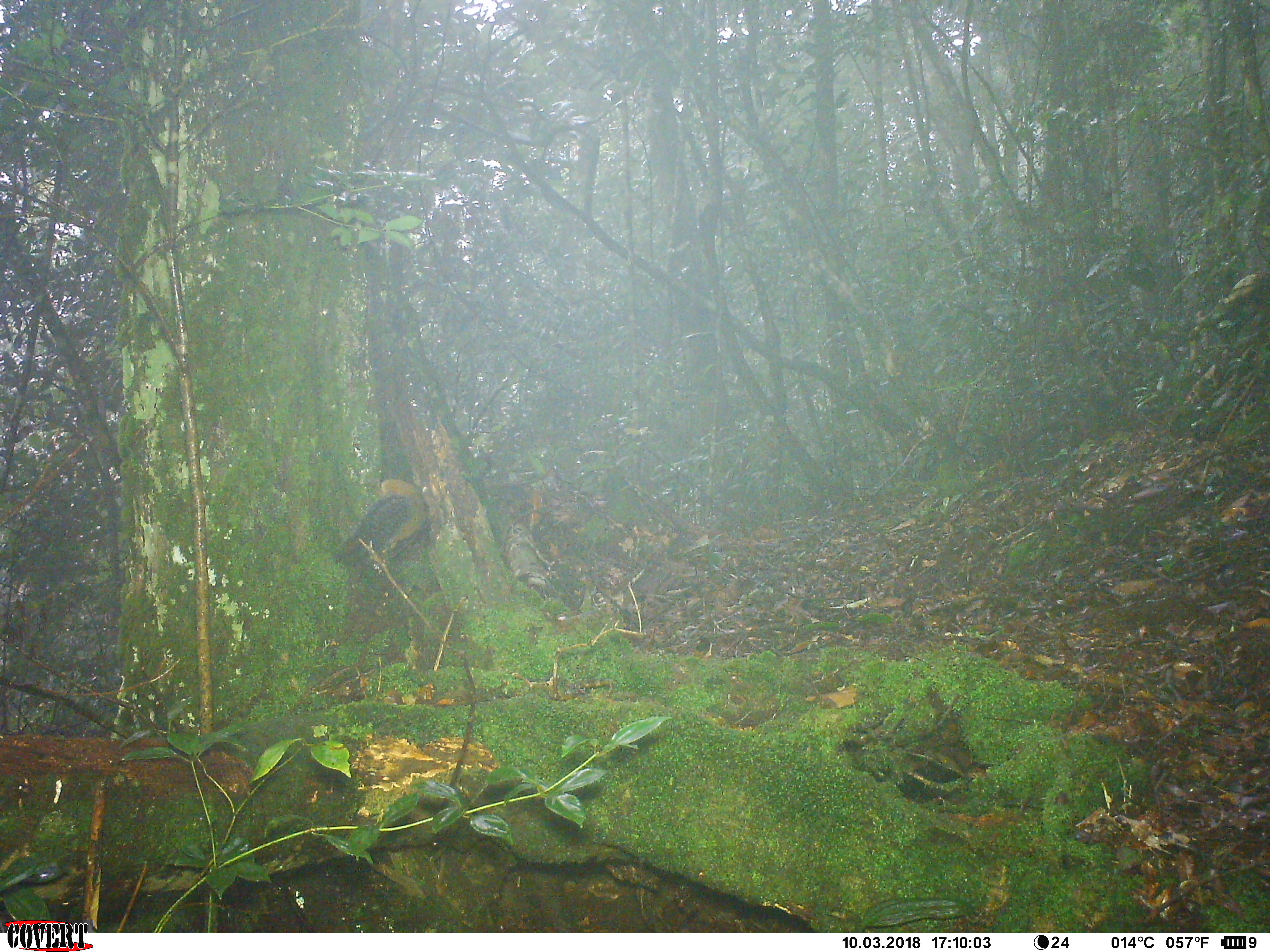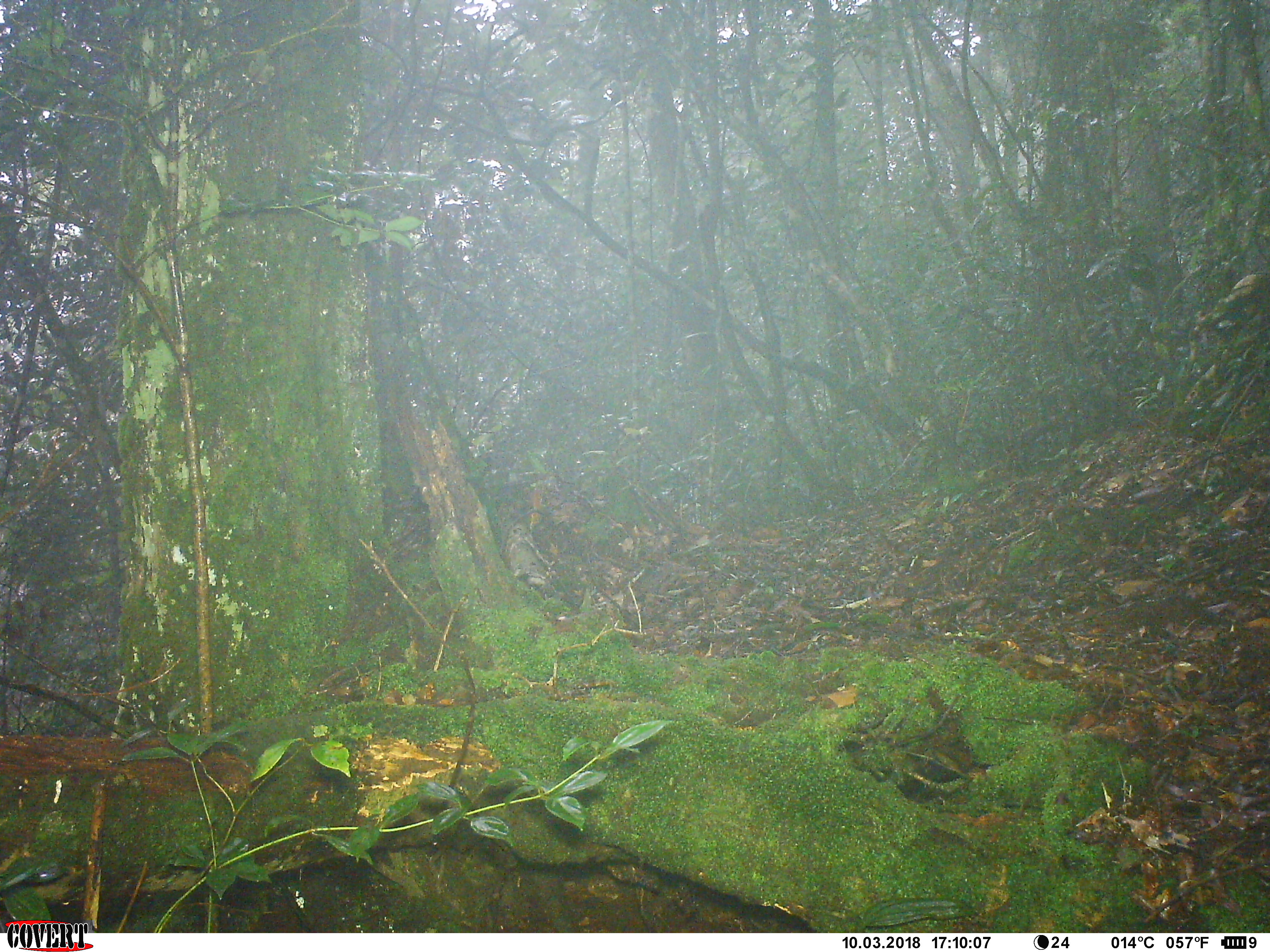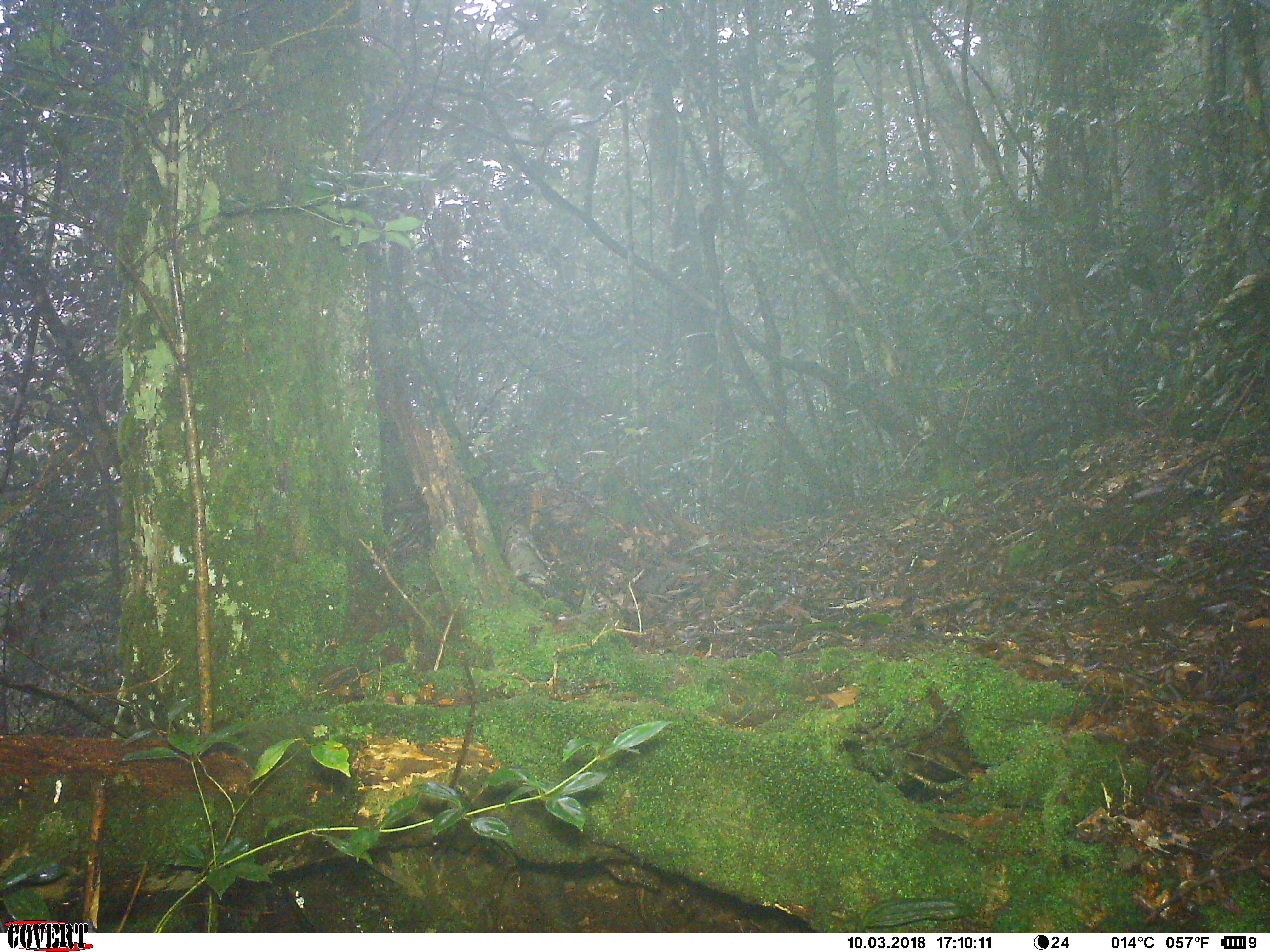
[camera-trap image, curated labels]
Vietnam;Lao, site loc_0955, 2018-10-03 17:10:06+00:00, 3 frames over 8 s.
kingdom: Animalia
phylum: Chordata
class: Mammalia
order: Rodentia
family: Sciuridae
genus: Dremomys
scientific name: Dremomys rufigenis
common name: red-cheeked squirrel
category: red cheeked squirrel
Red cheeked squirrel (red-cheeked squirrel) (Dremomys rufigenis). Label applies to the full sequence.